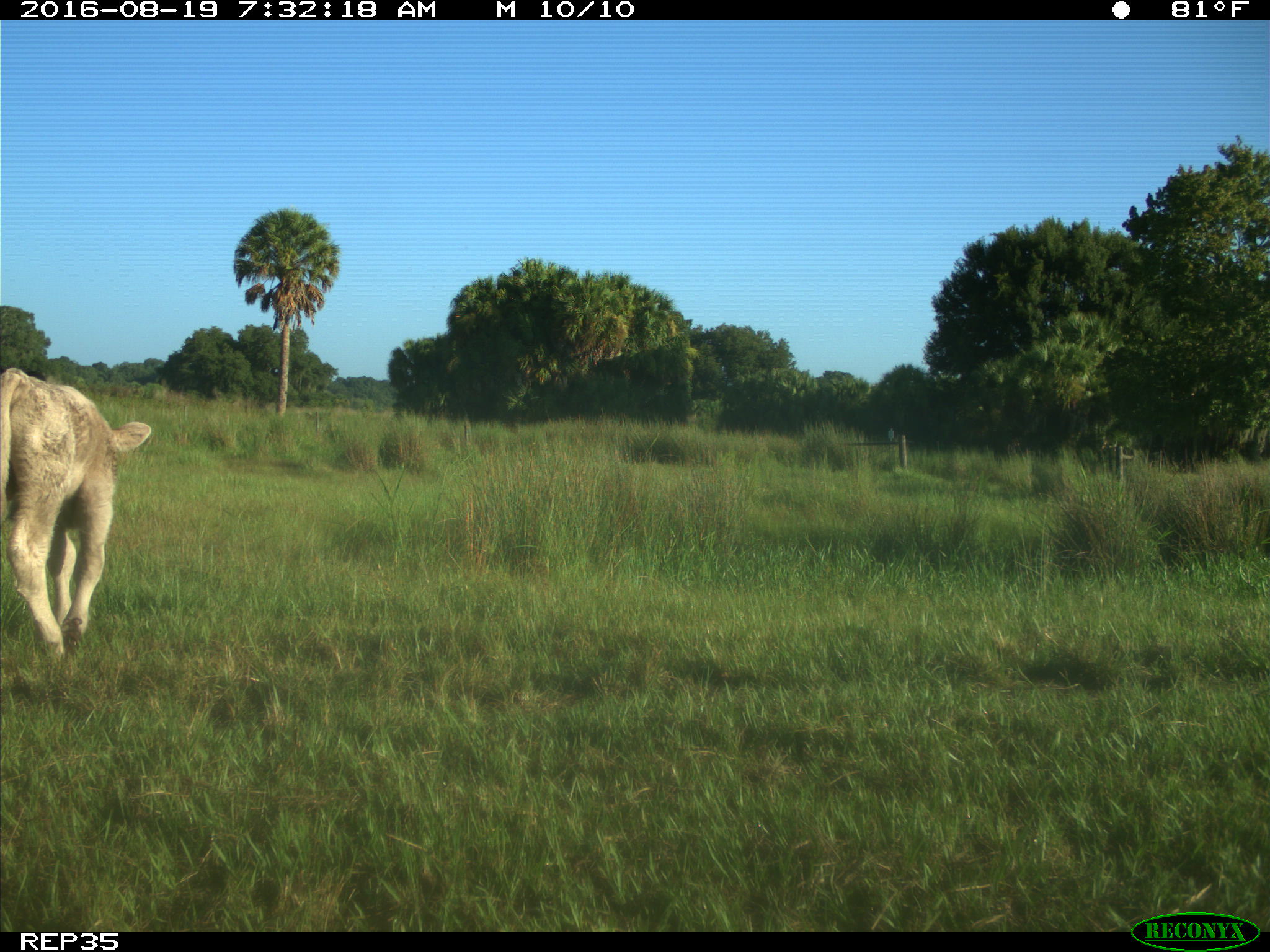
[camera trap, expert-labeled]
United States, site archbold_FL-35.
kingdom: Animalia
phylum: Chordata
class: Mammalia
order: Artiodactyla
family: Bovidae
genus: Bos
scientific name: Bos taurus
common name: domestic cow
Bos taurus (domestic cow).